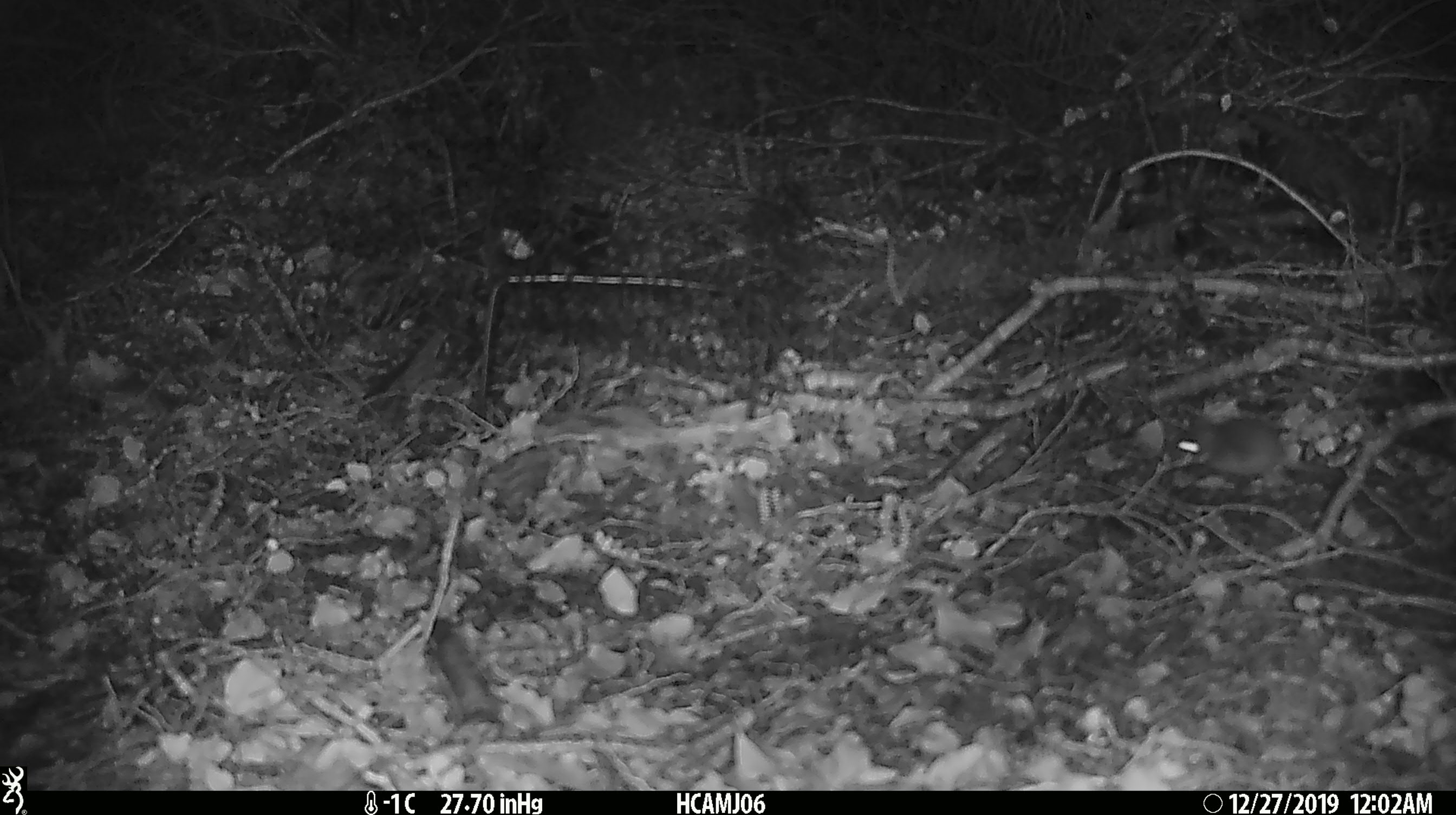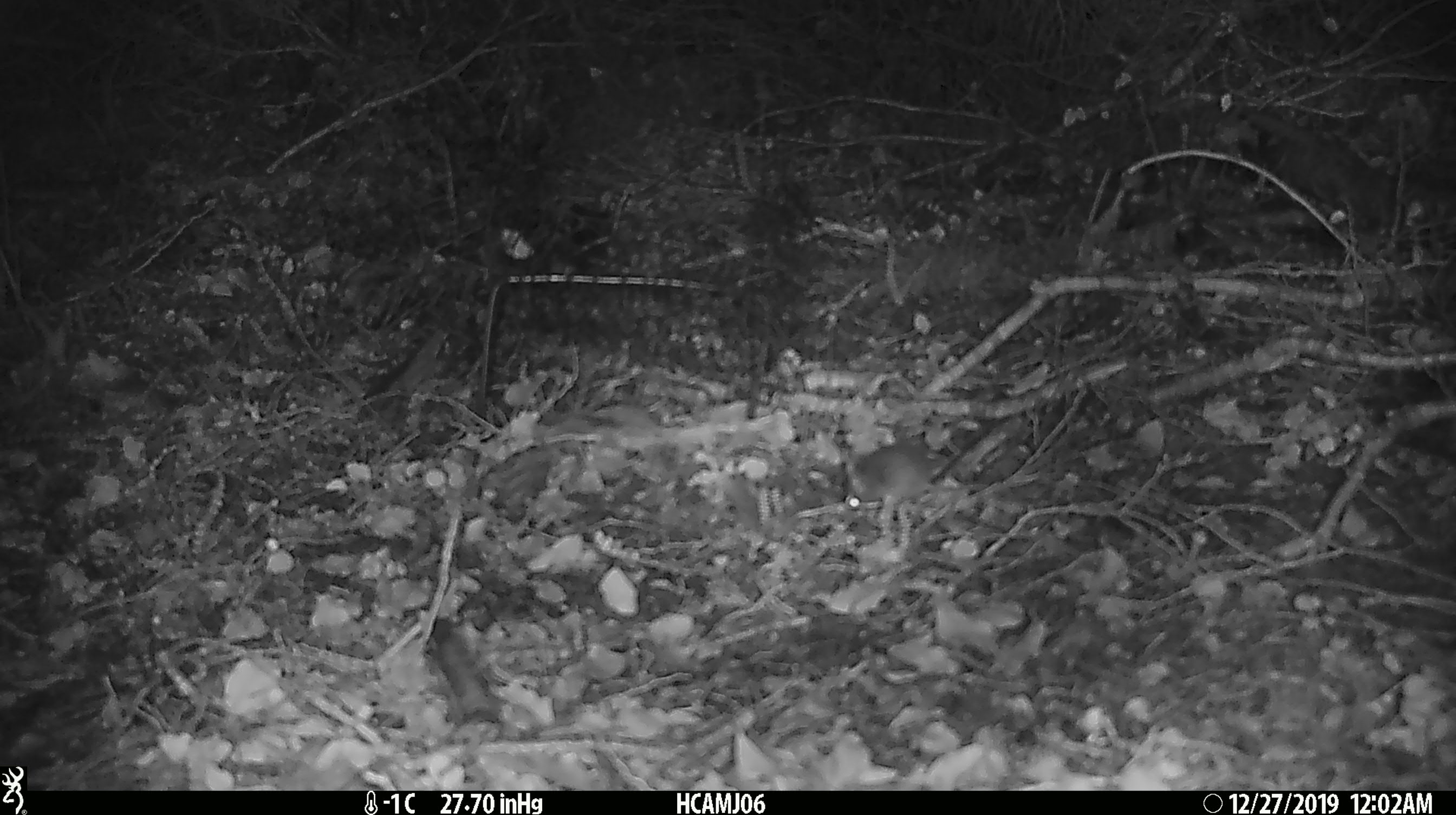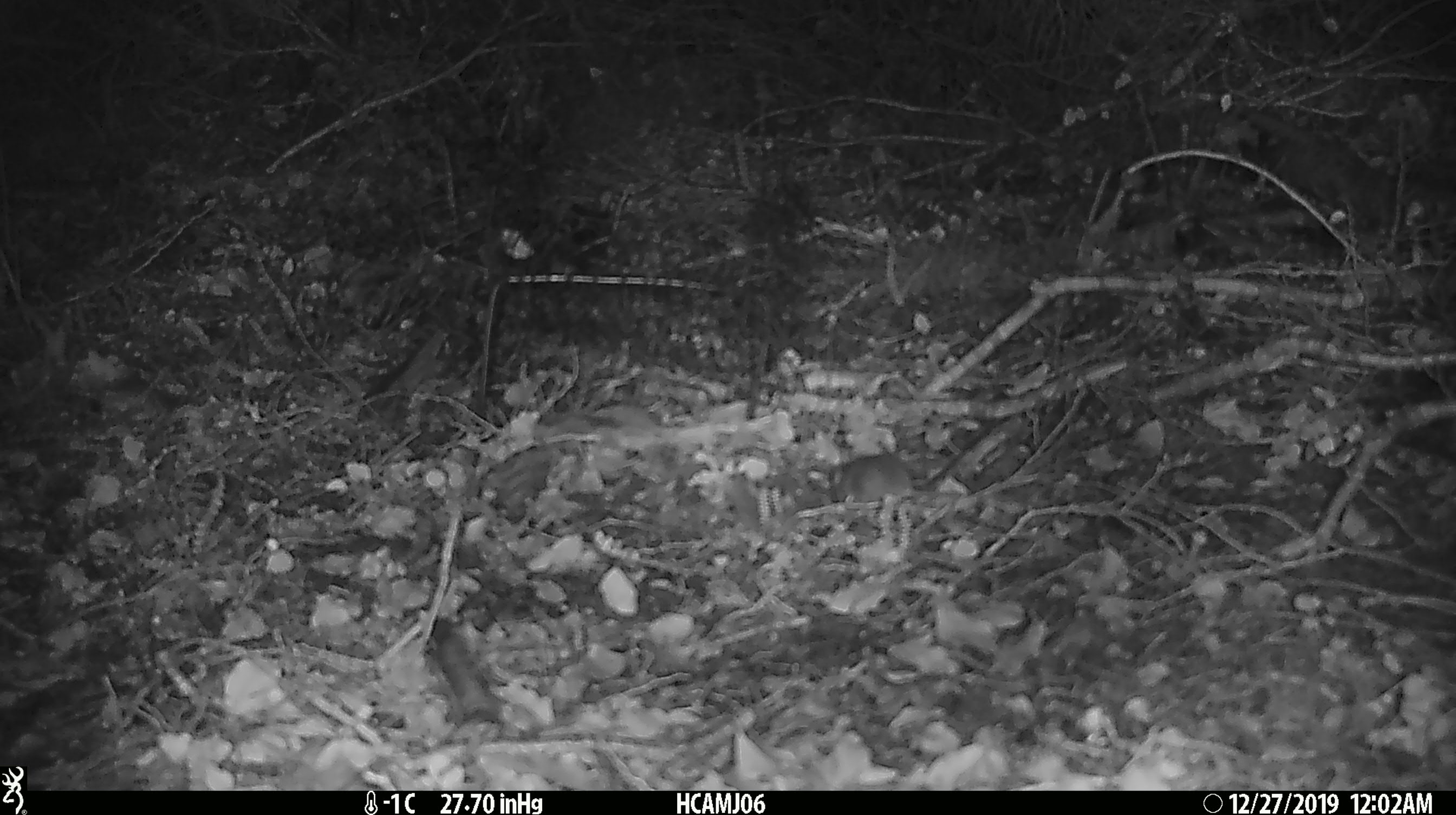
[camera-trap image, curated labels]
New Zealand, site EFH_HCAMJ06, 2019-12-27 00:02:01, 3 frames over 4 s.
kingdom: Animalia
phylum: Chordata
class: Mammalia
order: Rodentia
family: Muridae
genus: Mus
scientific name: Mus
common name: mouse